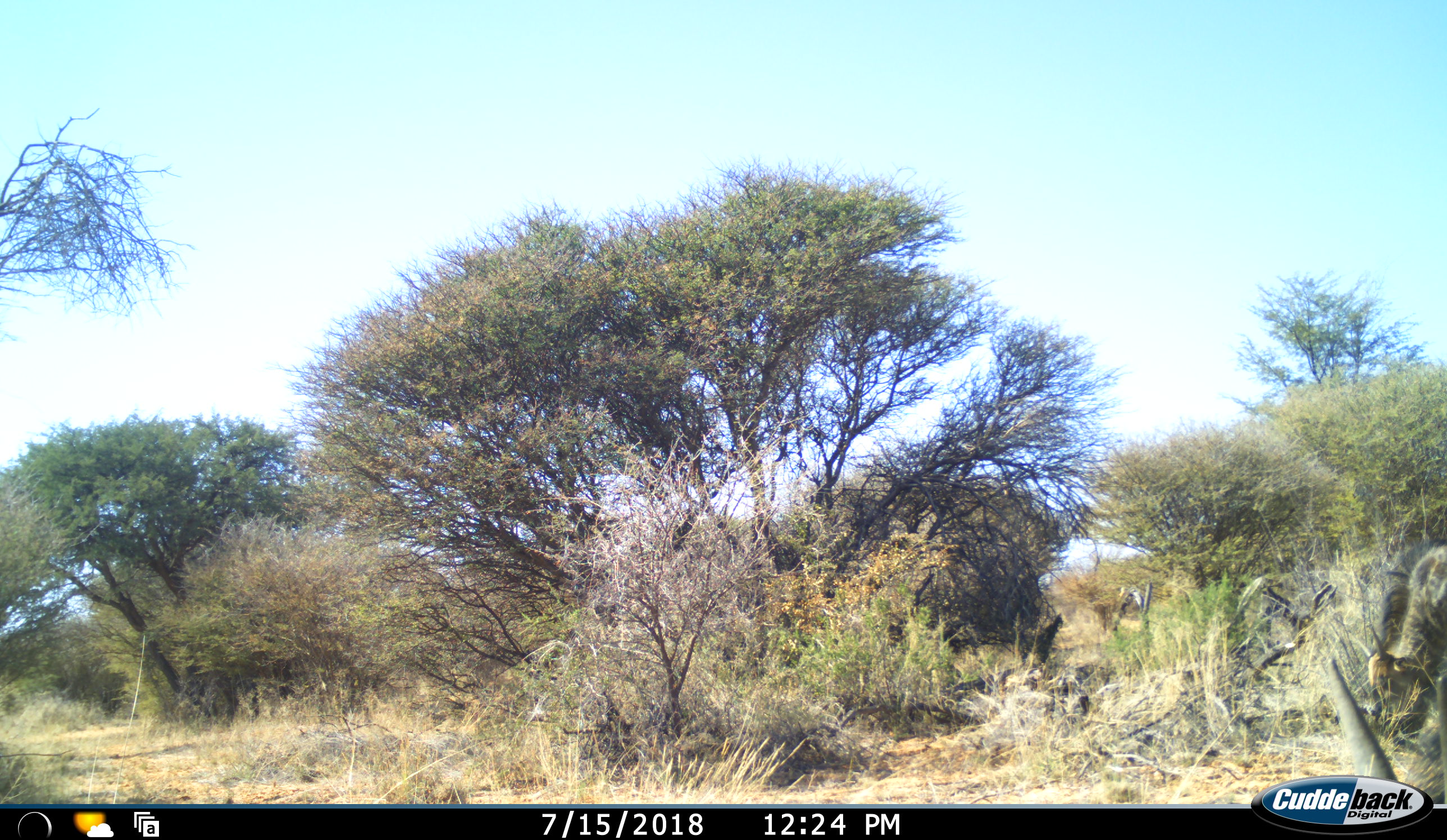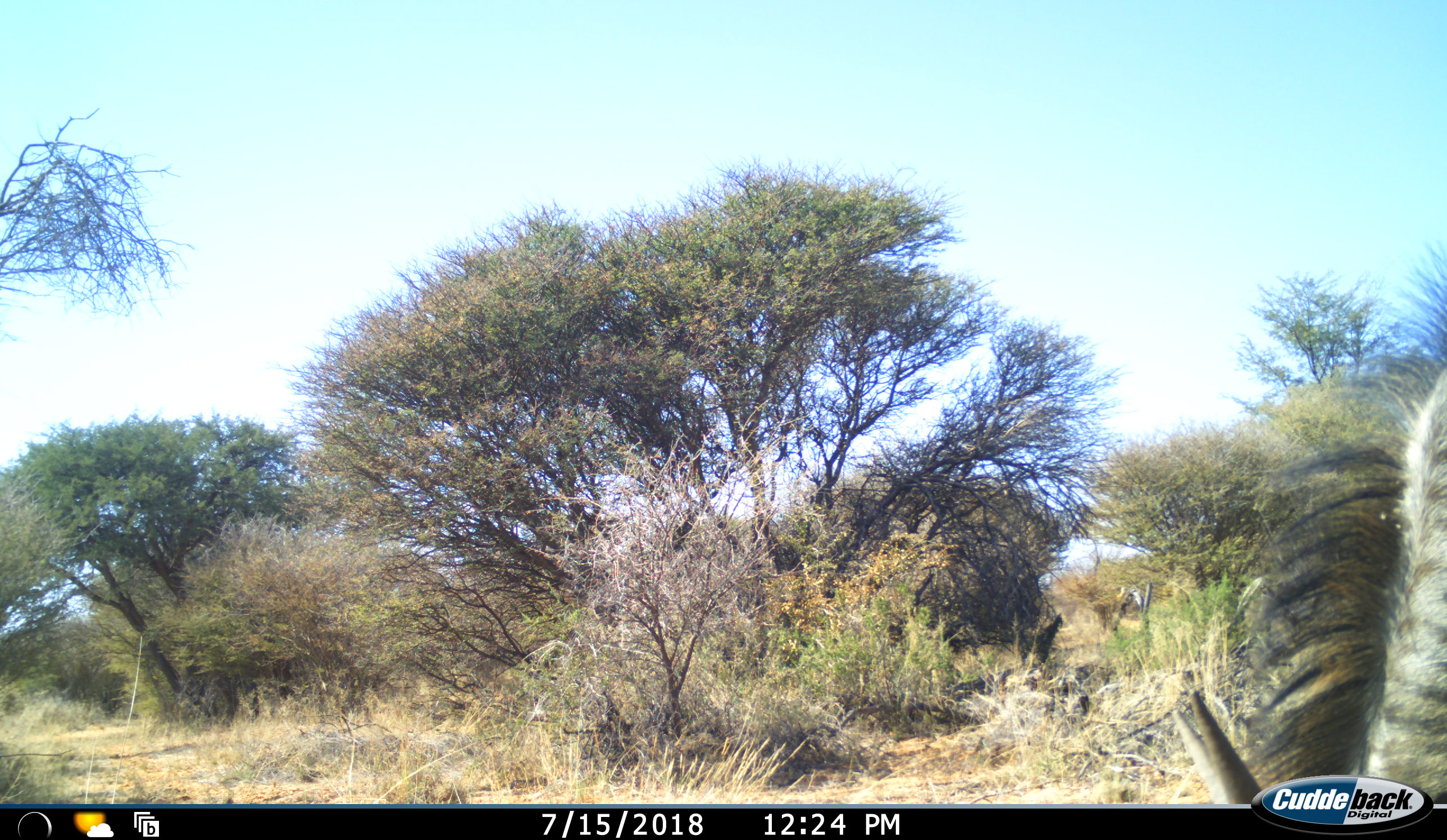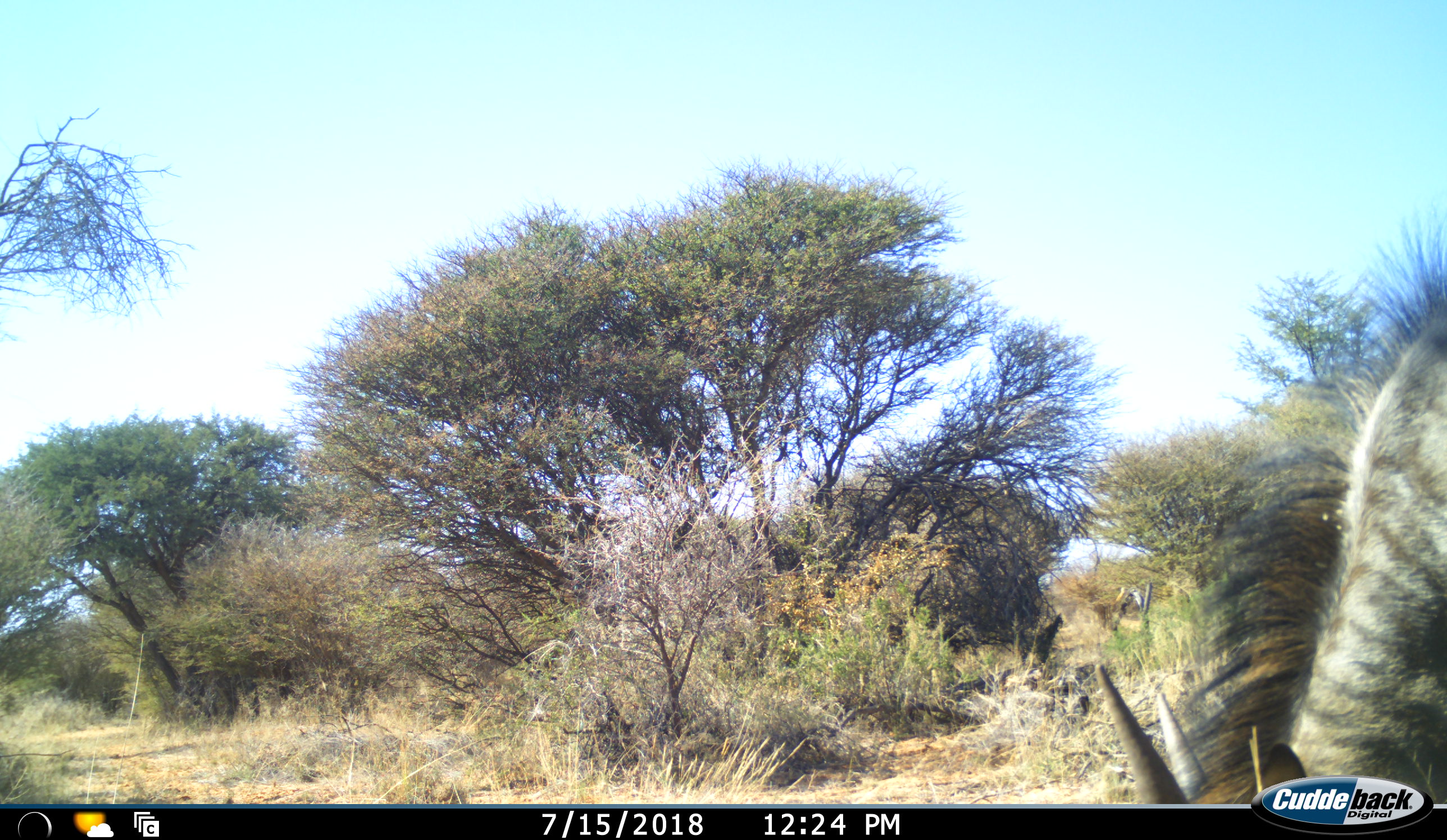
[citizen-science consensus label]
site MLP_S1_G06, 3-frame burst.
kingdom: Animalia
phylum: Chordata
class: Mammalia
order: Artiodactyla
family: Bovidae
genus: Connochaetes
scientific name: Connochaetes taurinus taurinus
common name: blue wildebeest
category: wildebeestblue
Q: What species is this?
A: Wildebeestblue (blue wildebeest) (Connochaetes taurinus taurinus).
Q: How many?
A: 2.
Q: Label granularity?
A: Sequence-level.